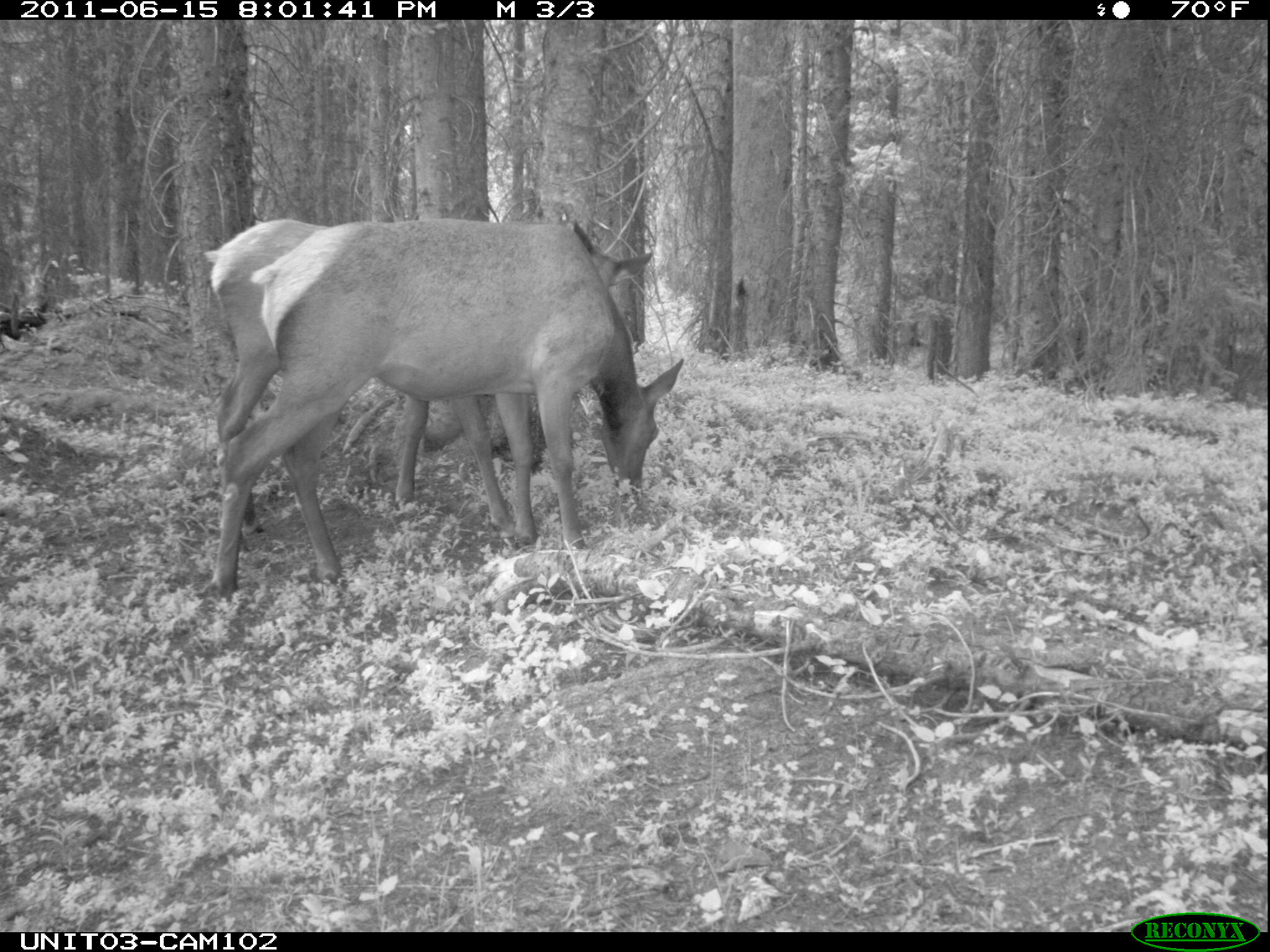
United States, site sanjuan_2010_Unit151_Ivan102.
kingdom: Animalia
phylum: Chordata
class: Mammalia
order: Artiodactyla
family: Cervidae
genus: Cervus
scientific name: Cervus elaphus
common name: red deer